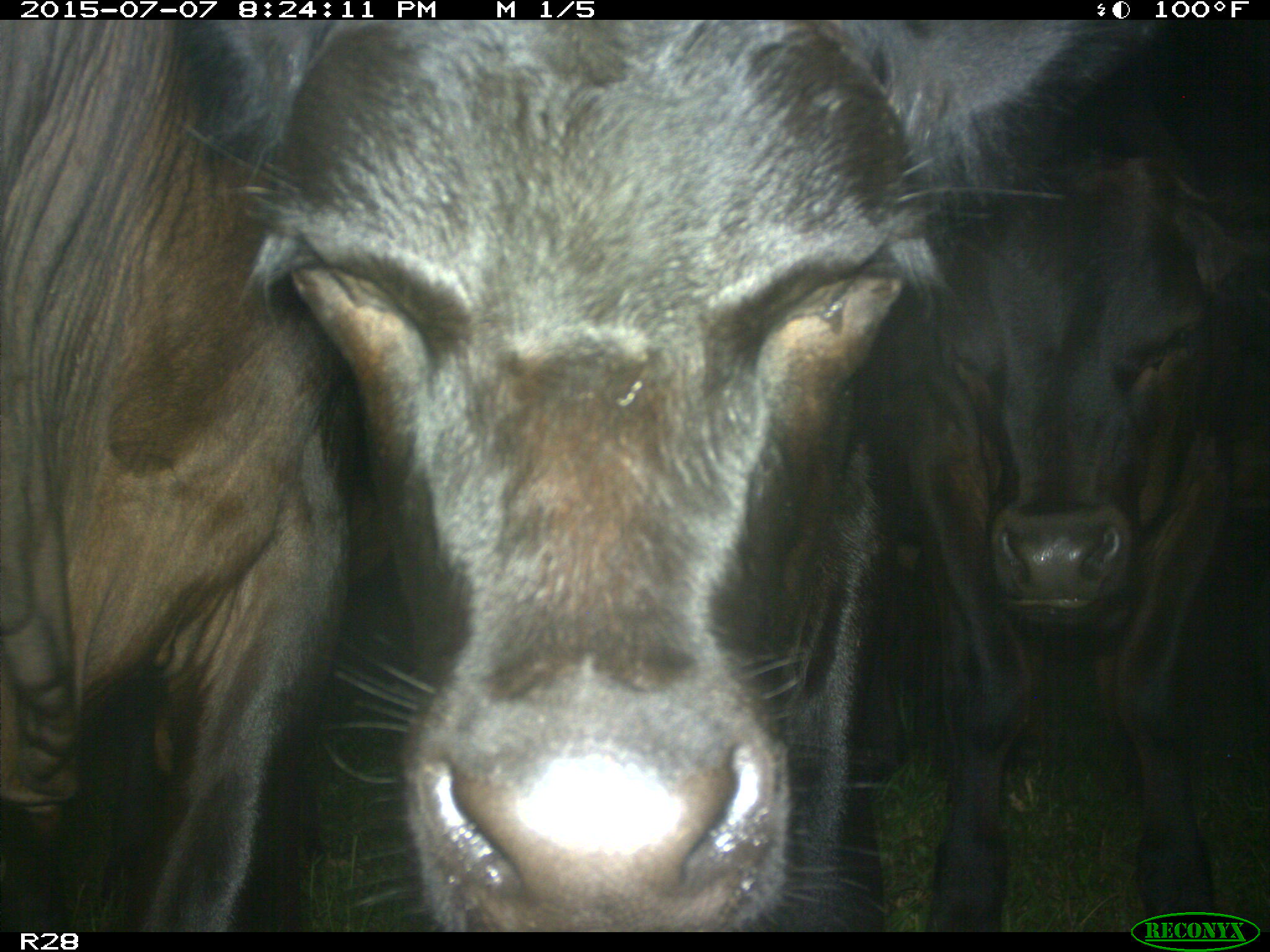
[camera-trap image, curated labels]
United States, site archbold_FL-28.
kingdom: Animalia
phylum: Chordata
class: Mammalia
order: Artiodactyla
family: Bovidae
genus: Bos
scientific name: Bos taurus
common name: domestic cow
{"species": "Bos taurus (domestic cow)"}